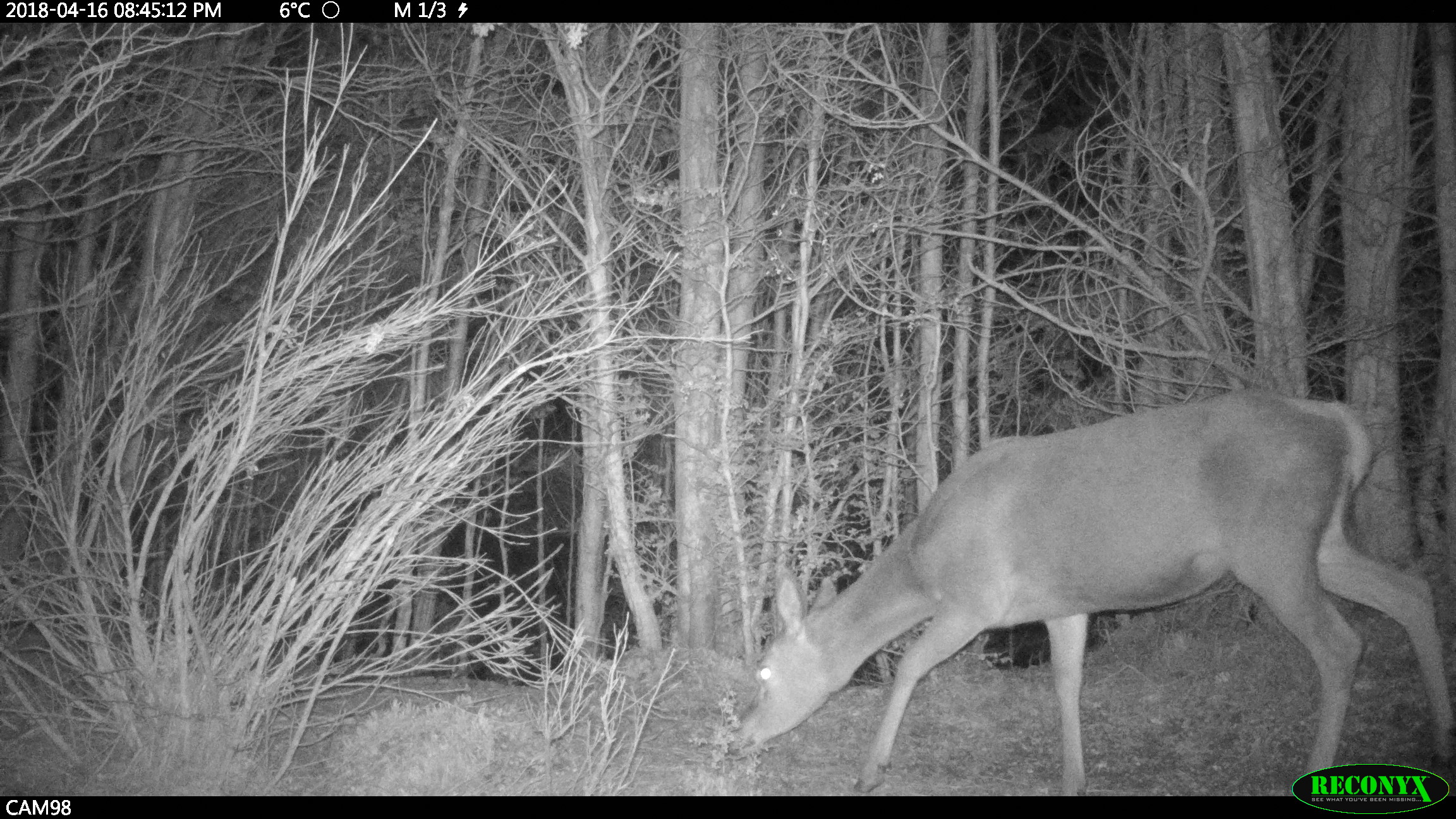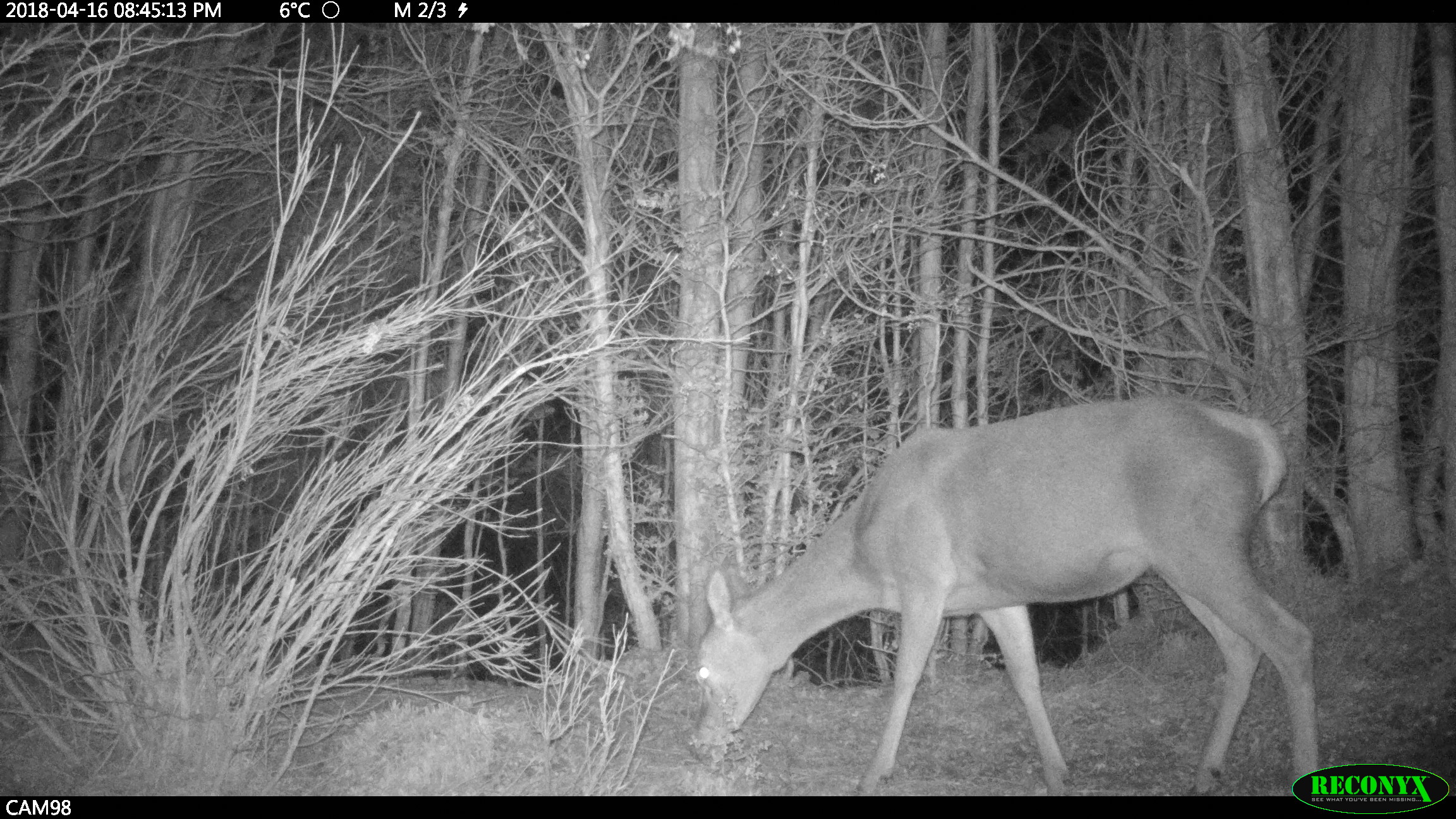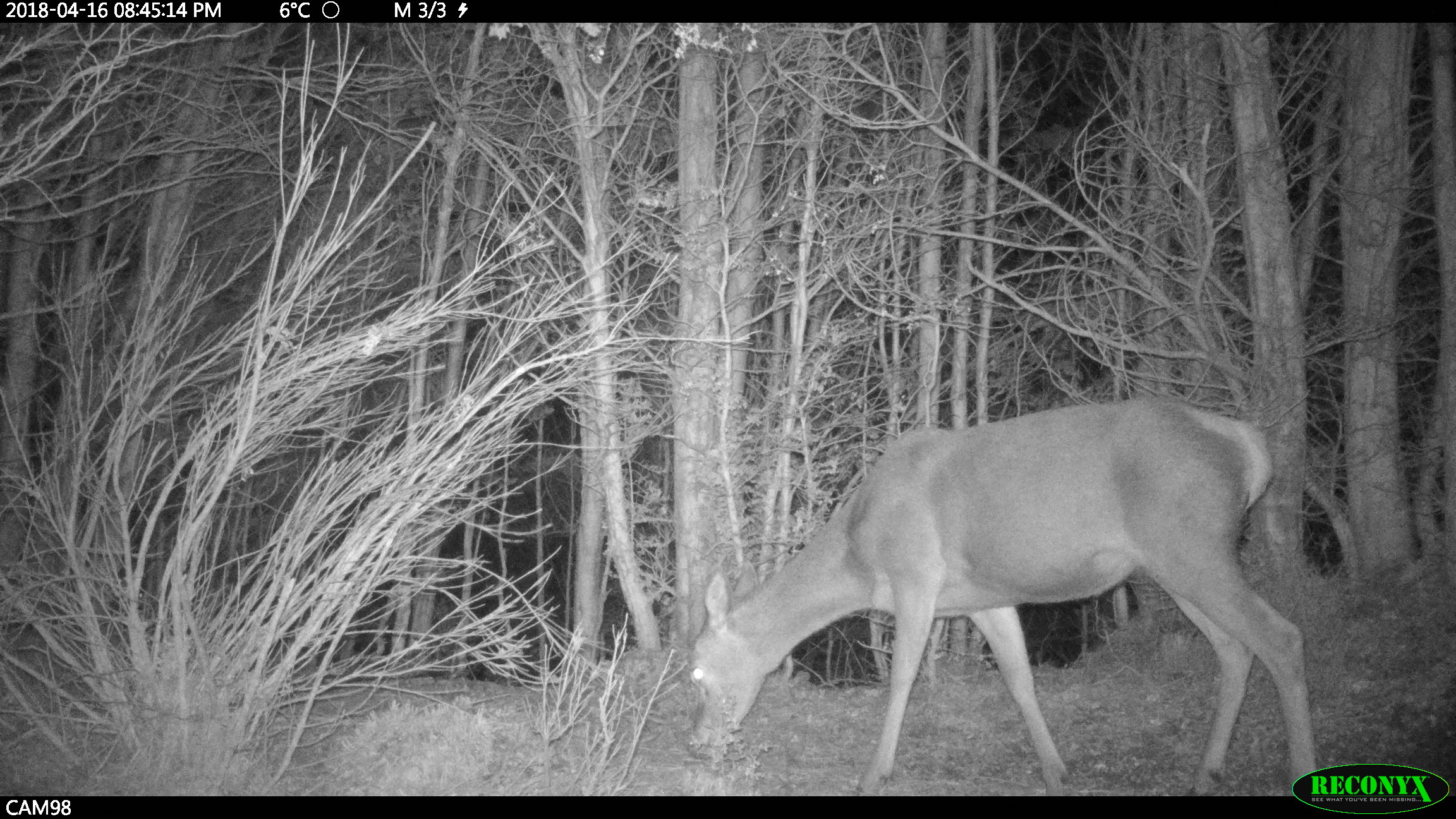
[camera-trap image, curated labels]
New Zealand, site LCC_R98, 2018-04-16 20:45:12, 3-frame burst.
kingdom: Animalia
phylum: Chordata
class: Mammalia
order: Artiodactyla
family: Cervidae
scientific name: Cervidae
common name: deer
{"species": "deer (Cervidae)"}